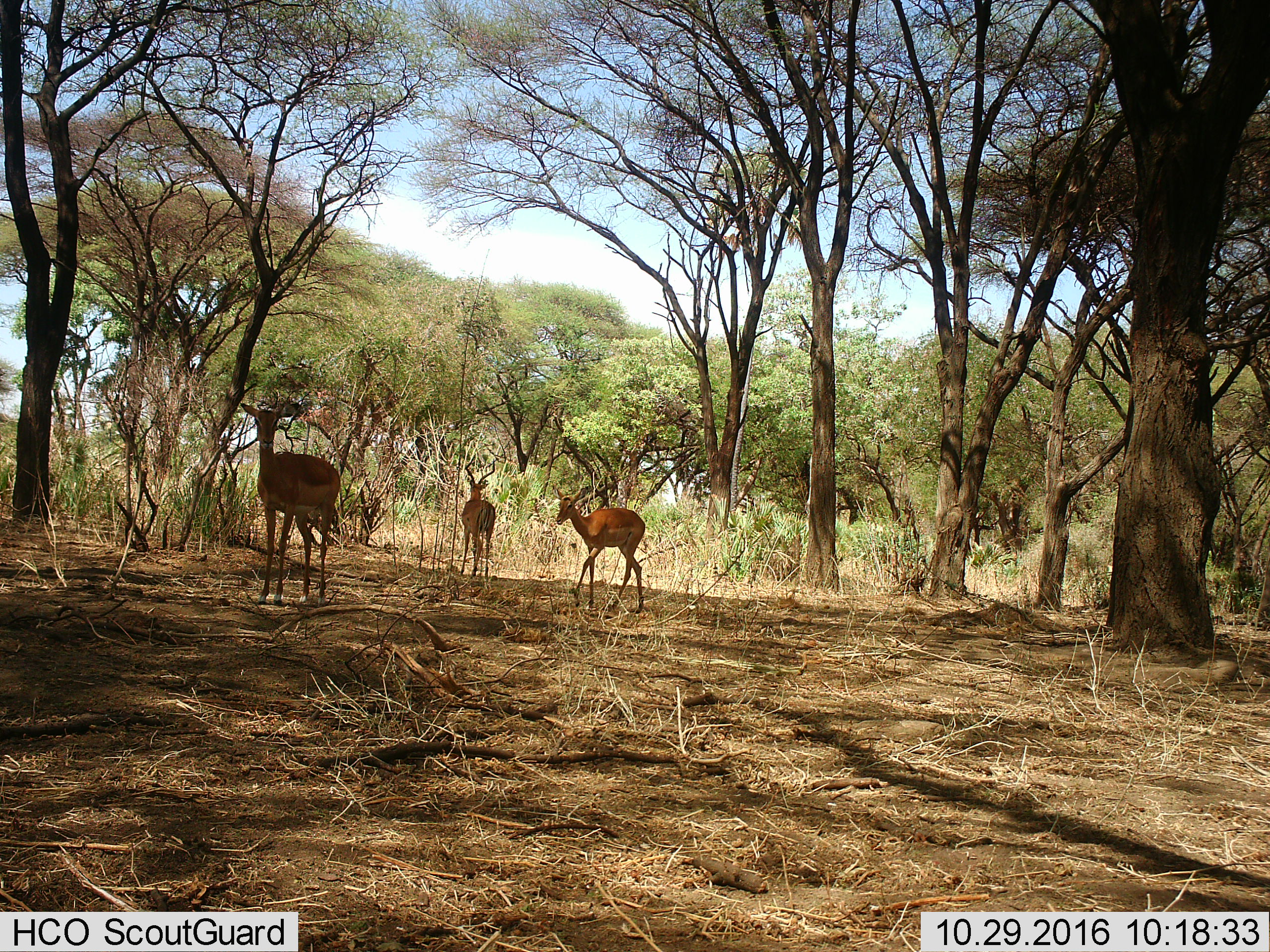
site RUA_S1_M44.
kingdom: Animalia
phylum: Chordata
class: Mammalia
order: Artiodactyla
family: Bovidae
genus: Aepyceros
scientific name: Aepyceros melampus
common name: impala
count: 3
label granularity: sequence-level